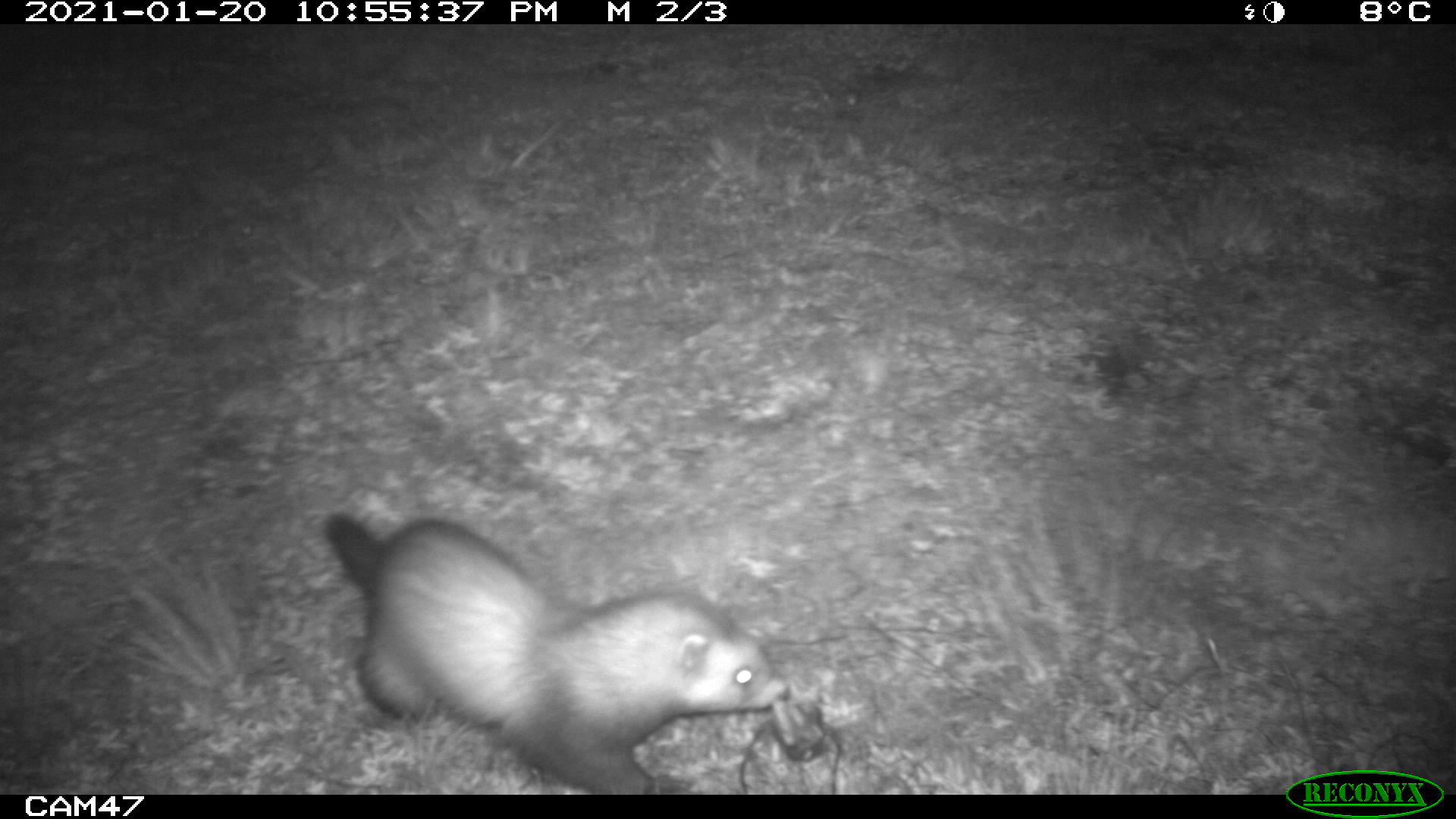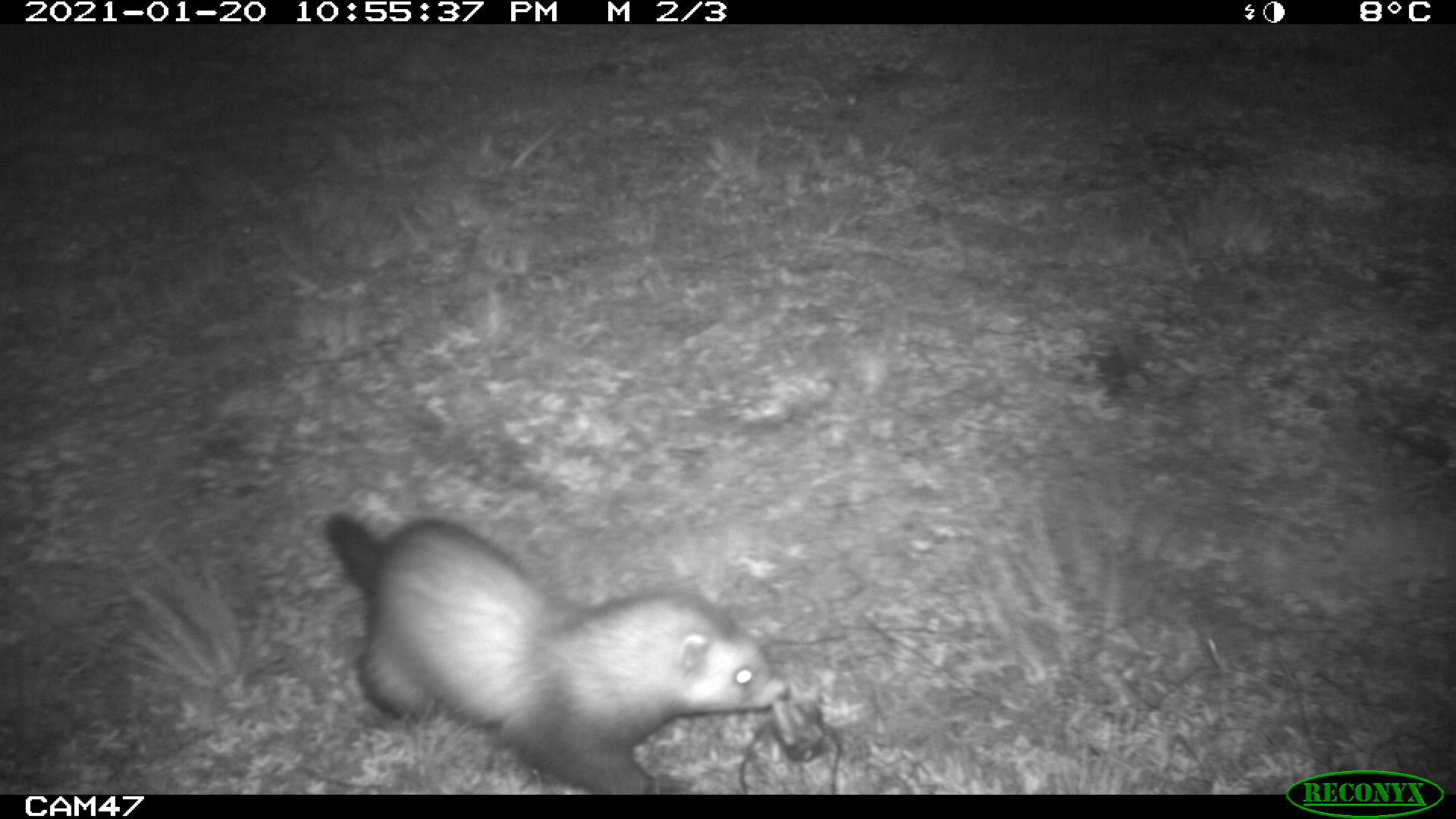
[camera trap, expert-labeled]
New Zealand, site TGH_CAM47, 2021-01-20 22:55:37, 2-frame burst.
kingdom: Animalia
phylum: Chordata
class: Mammalia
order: Carnivora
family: Mustelidae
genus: Mustela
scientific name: Mustela furo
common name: ferret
Ferret (Mustela furo).